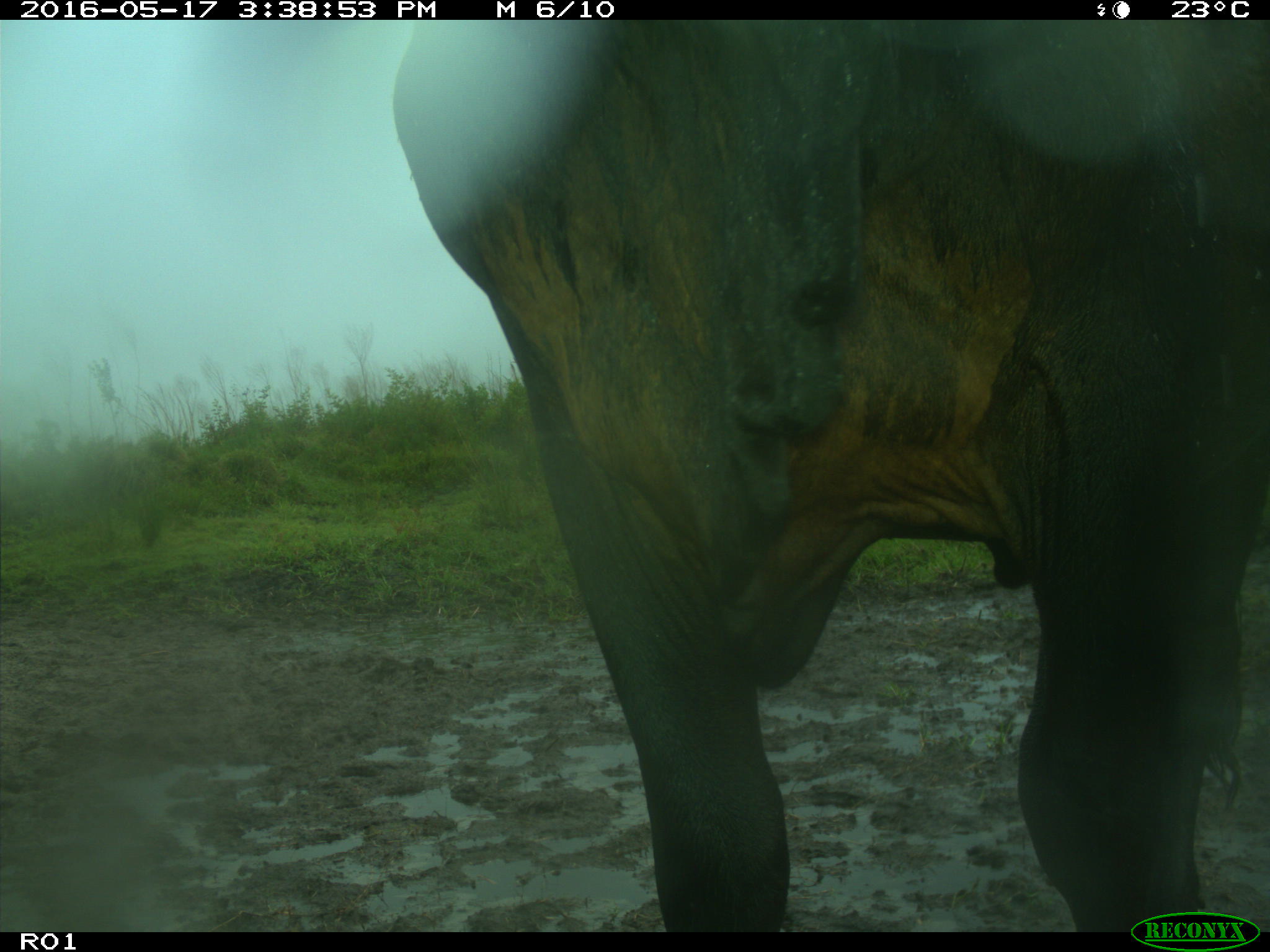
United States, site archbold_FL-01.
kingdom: Animalia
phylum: Chordata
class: Mammalia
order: Artiodactyla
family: Bovidae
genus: Bos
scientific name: Bos taurus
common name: domestic cow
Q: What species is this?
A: Bos taurus (domestic cow).